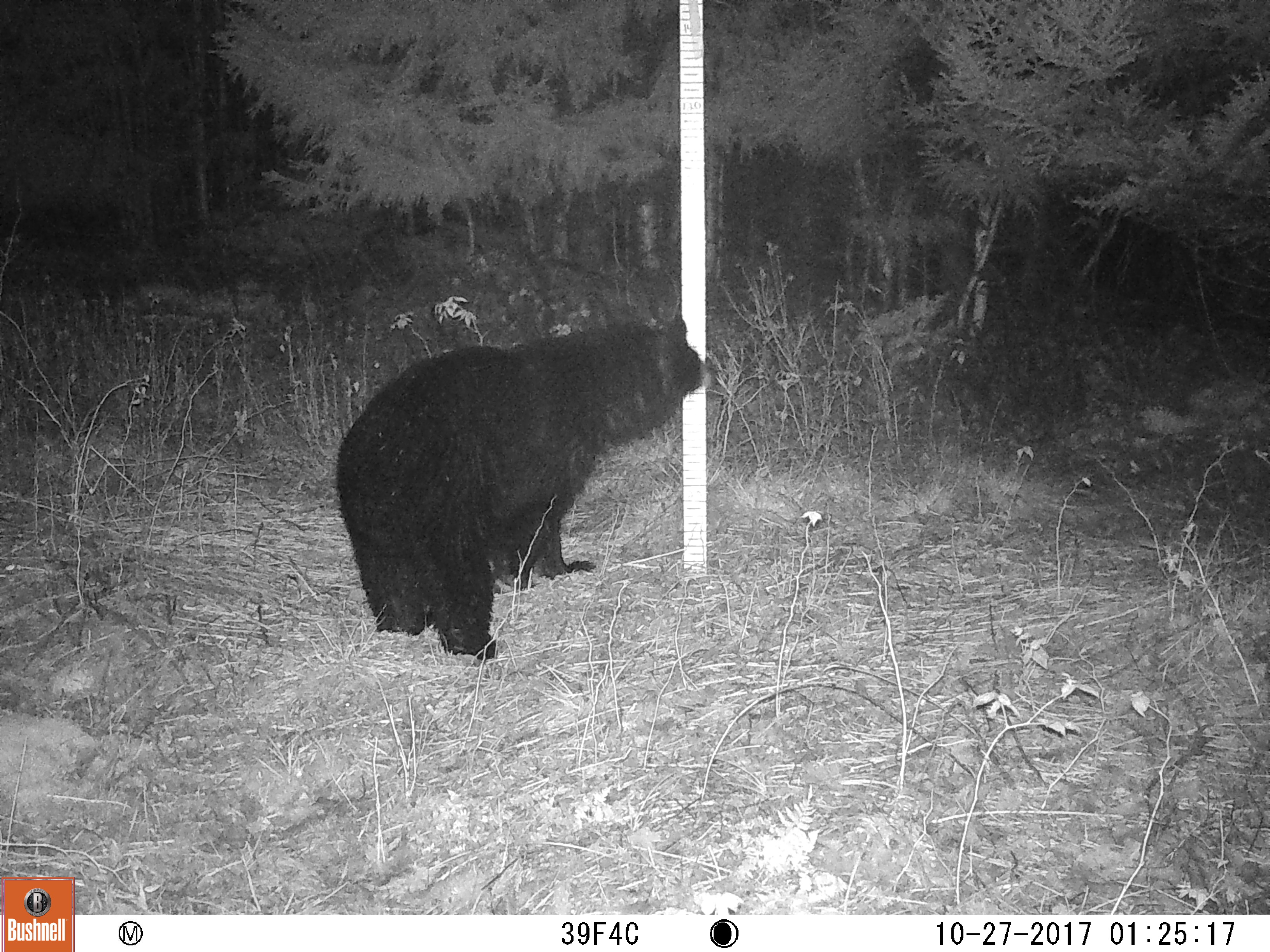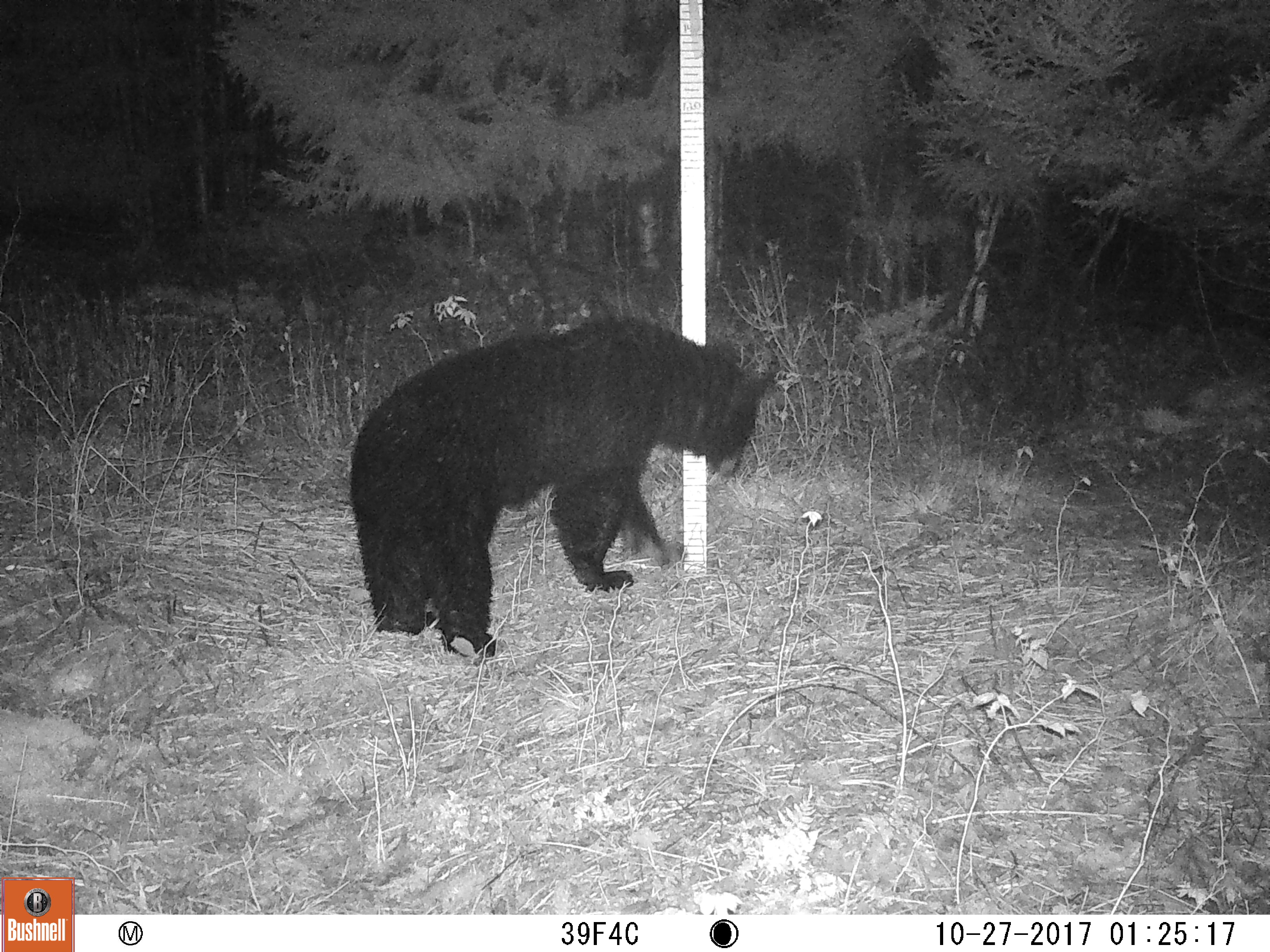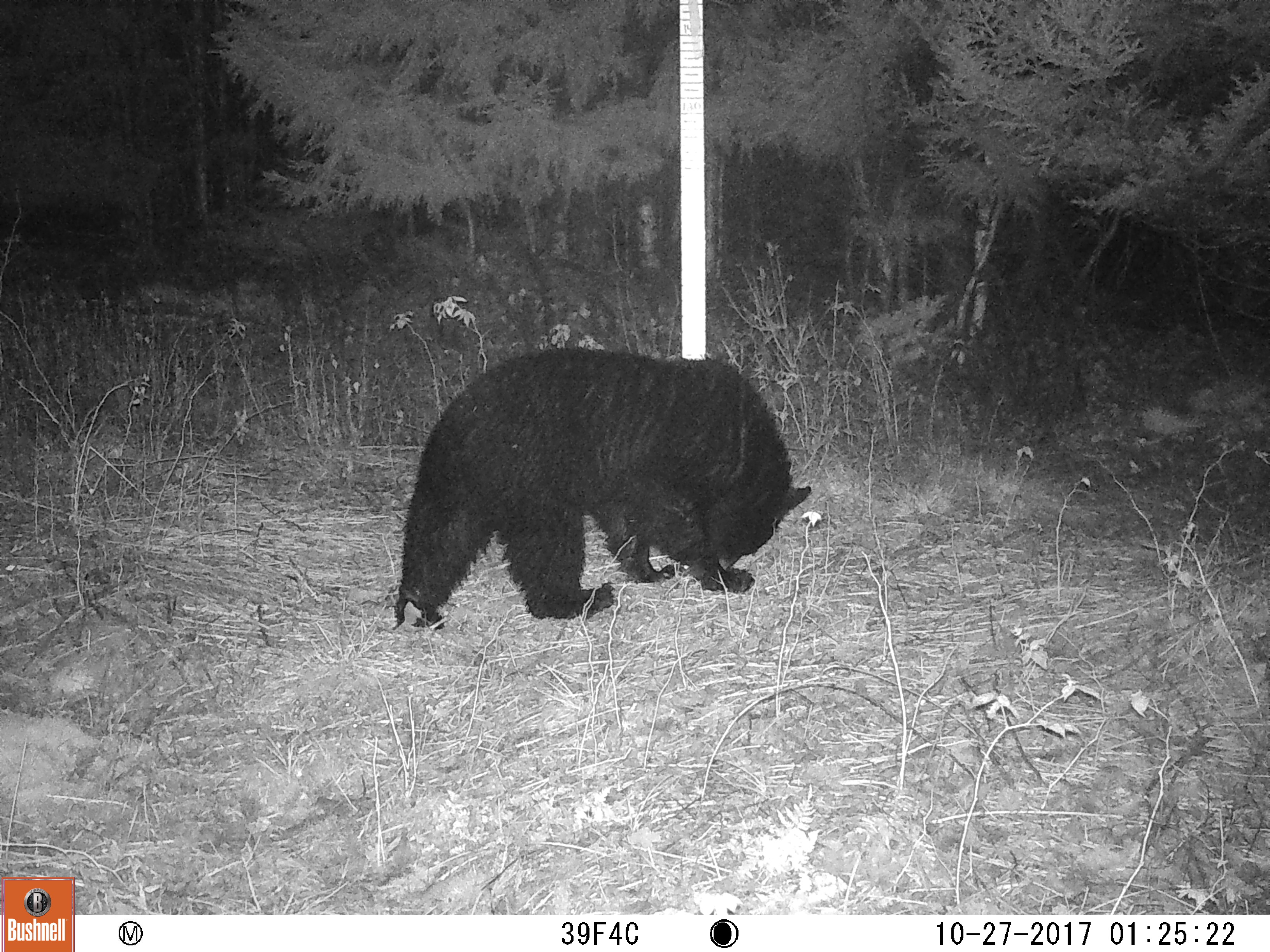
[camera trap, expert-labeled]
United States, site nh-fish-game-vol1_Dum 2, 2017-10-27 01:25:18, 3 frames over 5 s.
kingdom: Animalia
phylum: Chordata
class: Mammalia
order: Carnivora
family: Ursidae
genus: Ursus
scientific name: Ursus americanus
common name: black bear